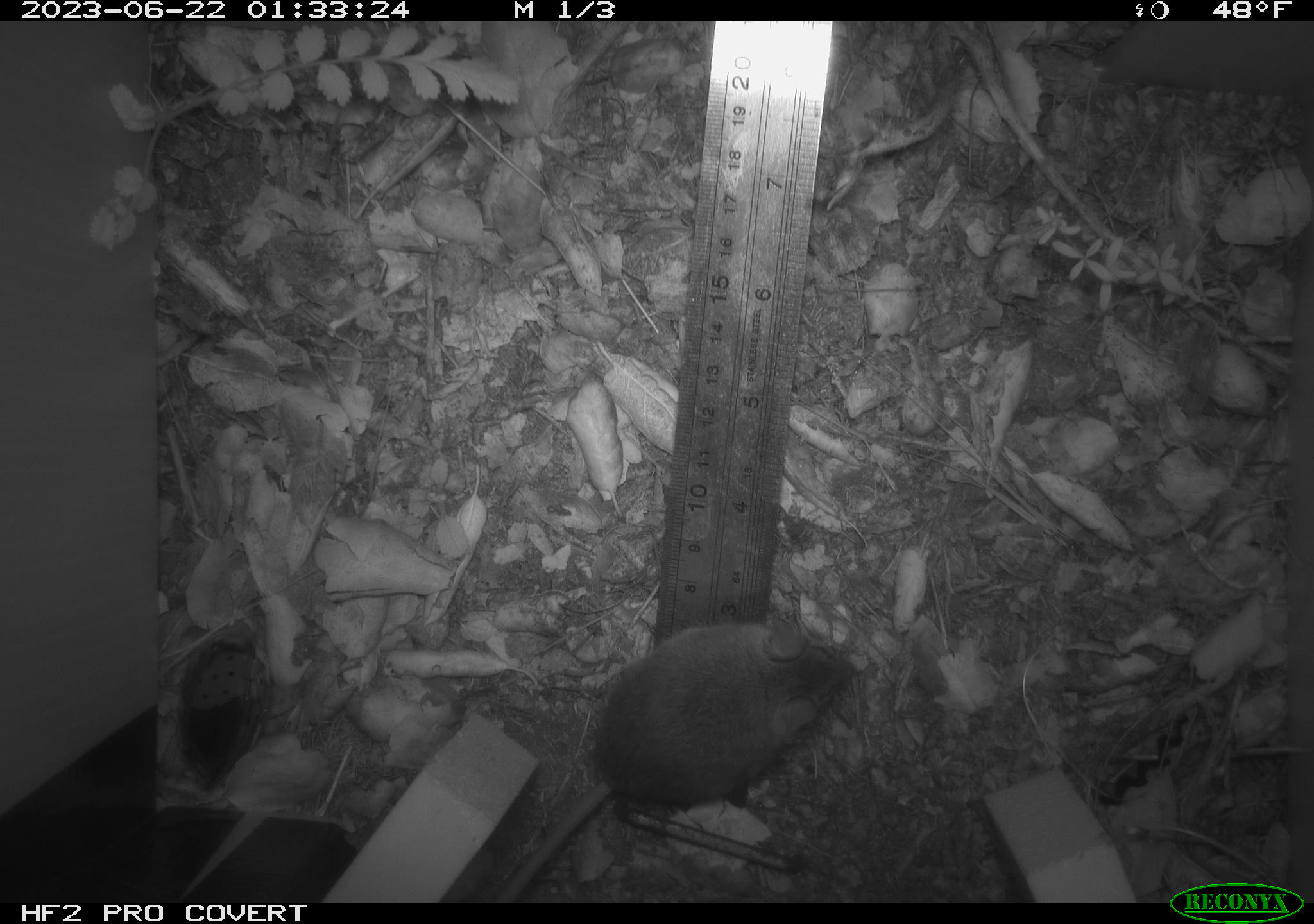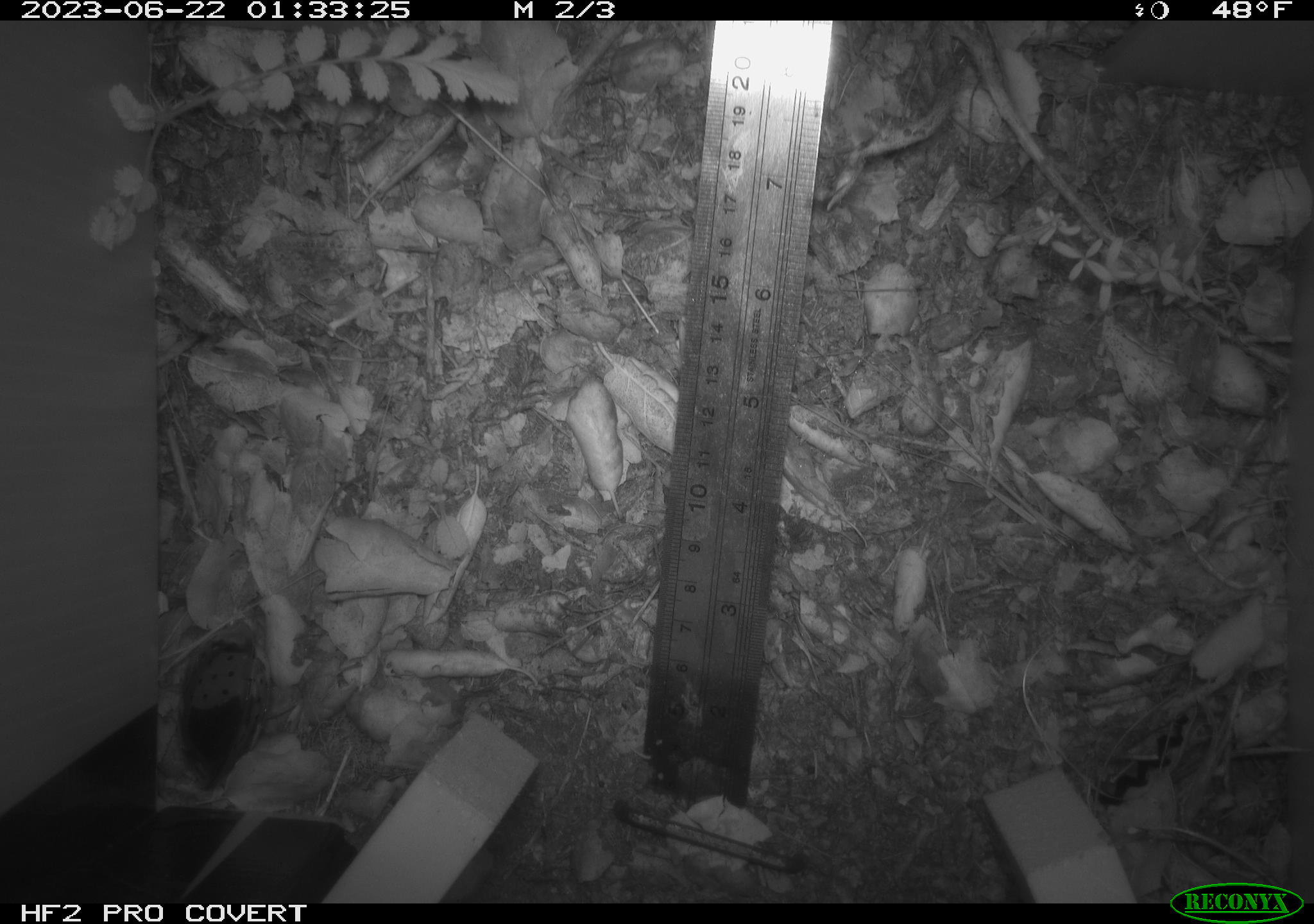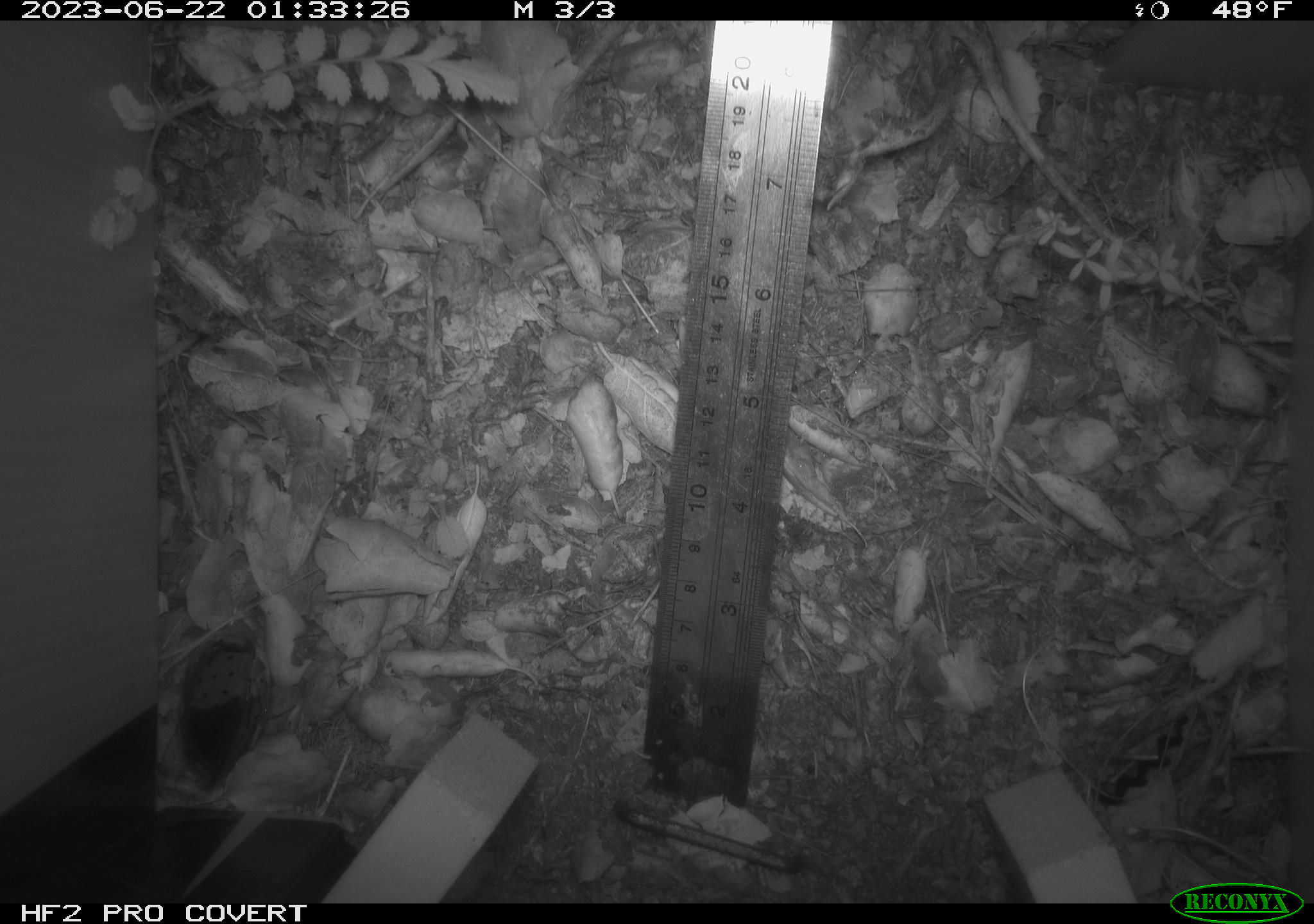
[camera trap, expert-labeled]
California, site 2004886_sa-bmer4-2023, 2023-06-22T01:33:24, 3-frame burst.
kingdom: Animalia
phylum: Chordata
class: Mammalia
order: Rodentia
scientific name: Rodentia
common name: mouse species